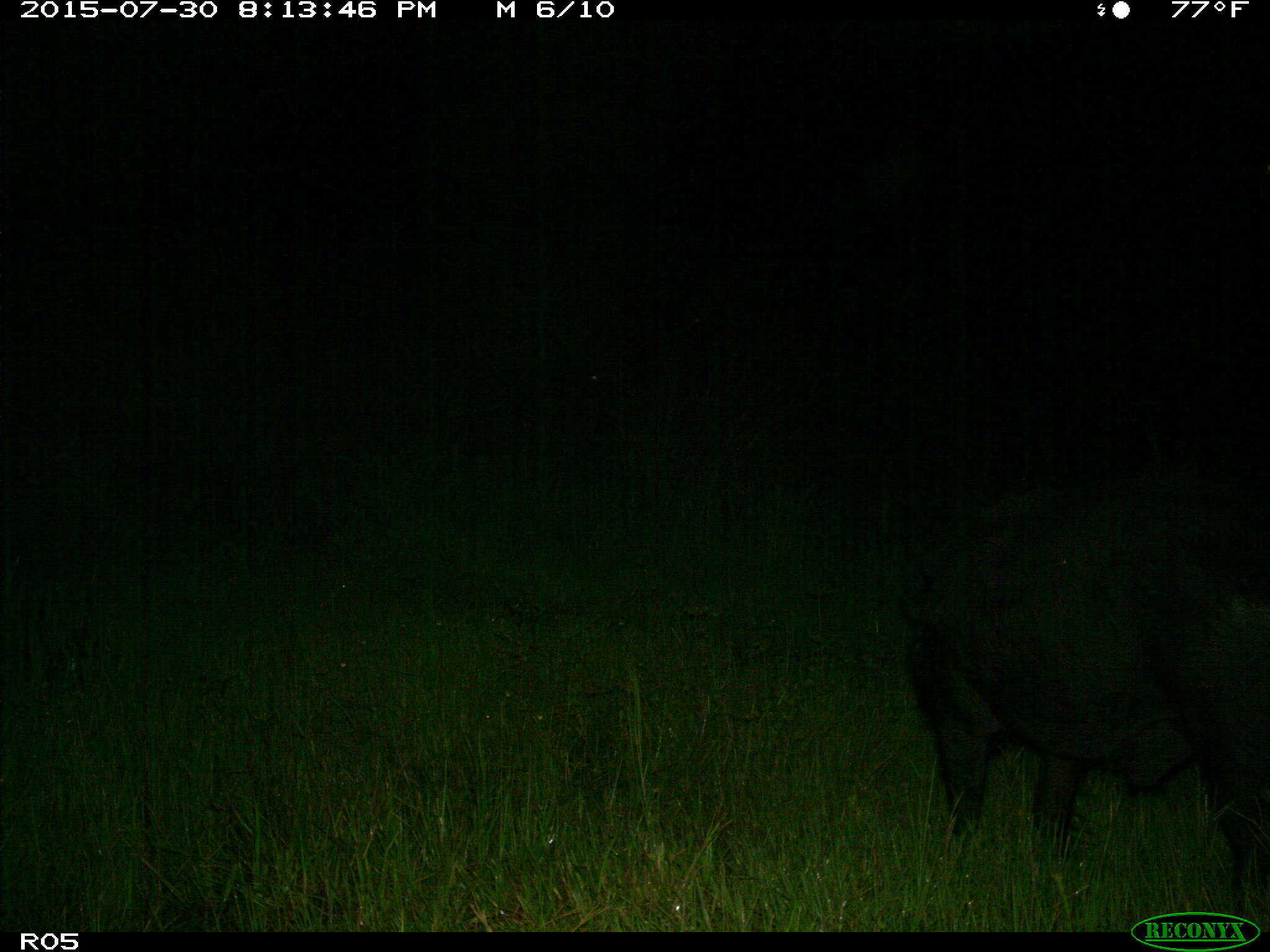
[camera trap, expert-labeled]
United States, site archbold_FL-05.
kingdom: Animalia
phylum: Chordata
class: Mammalia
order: Artiodactyla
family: Suidae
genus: Sus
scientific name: Sus scrofa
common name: wild boar